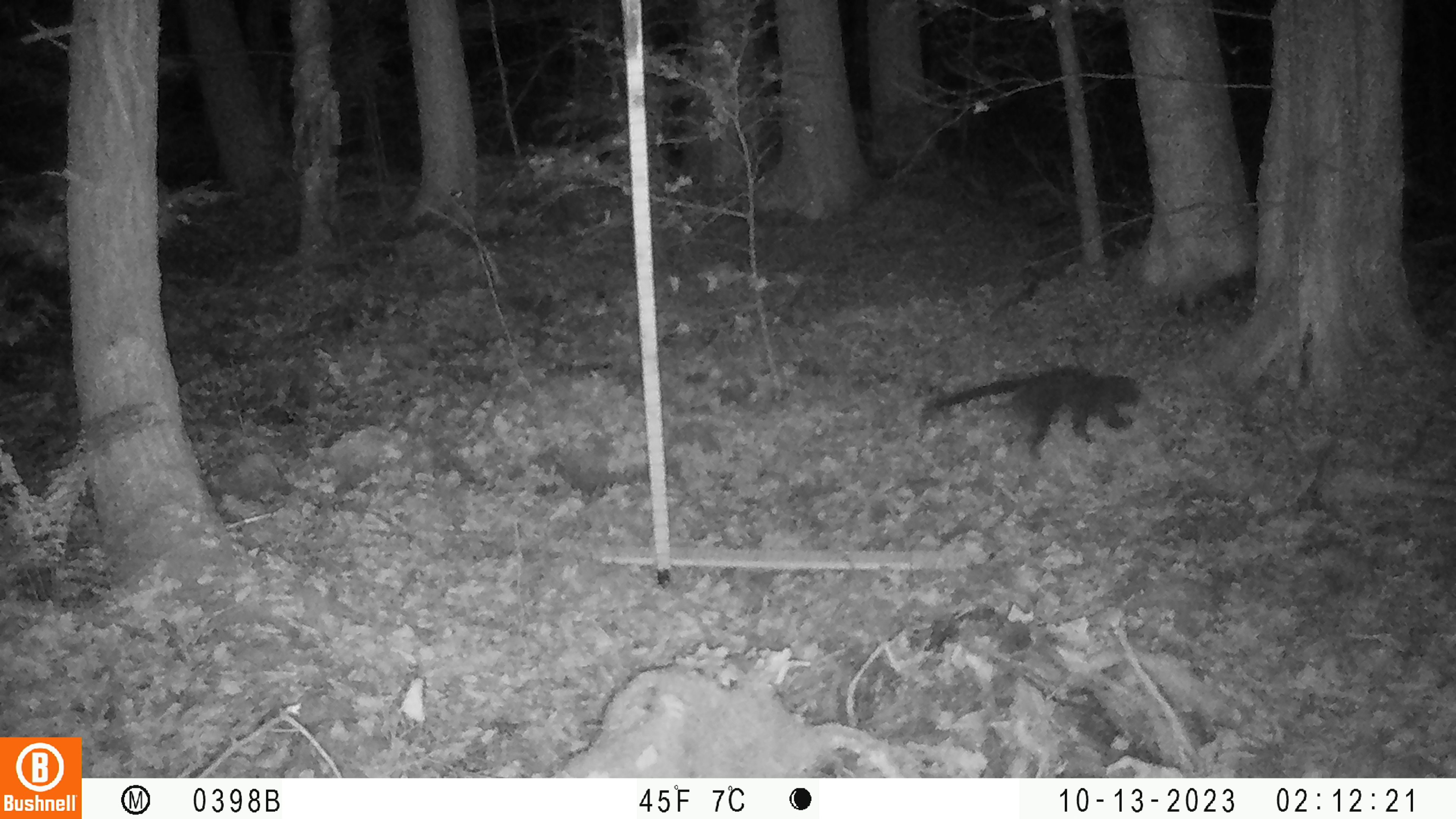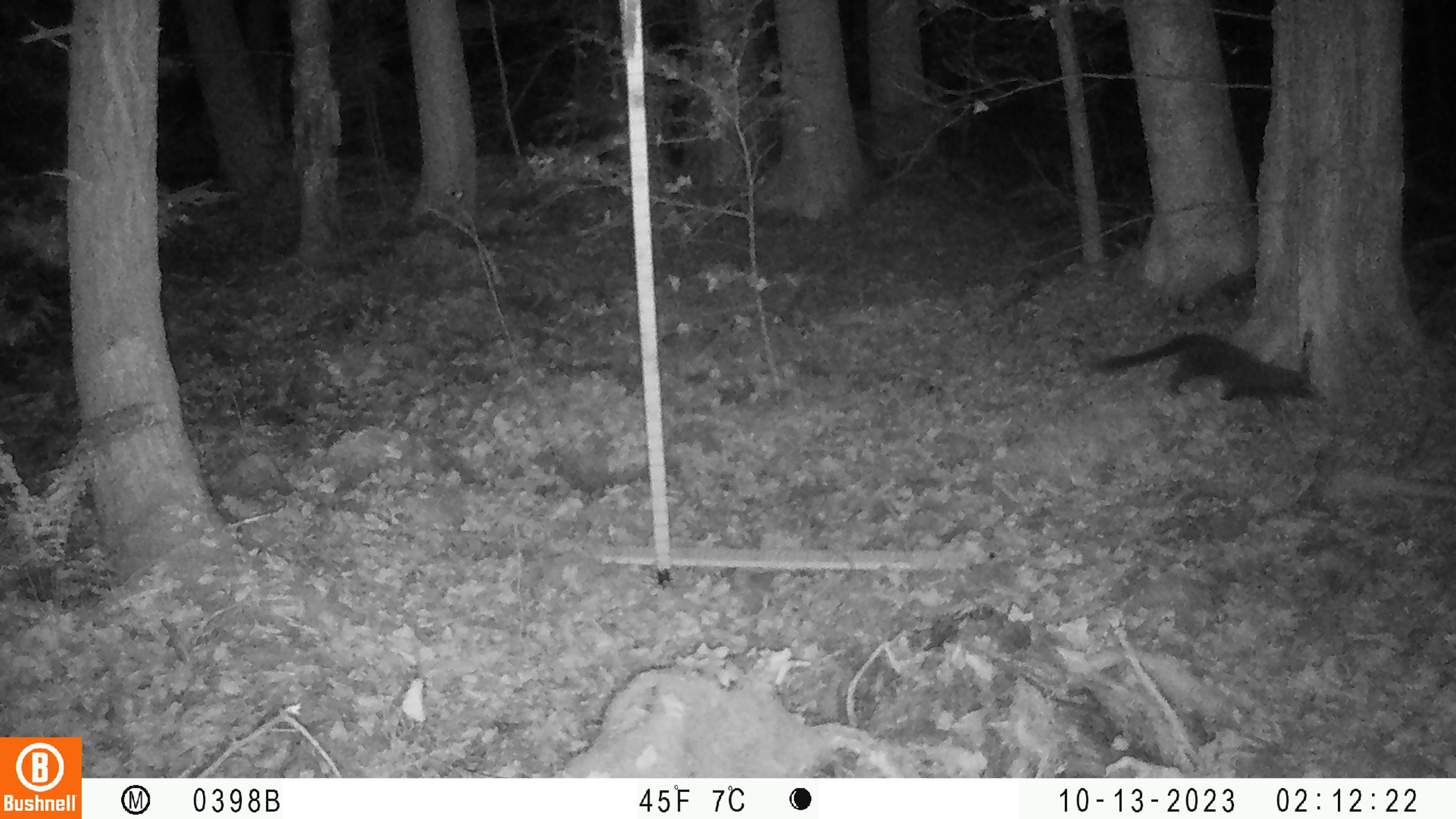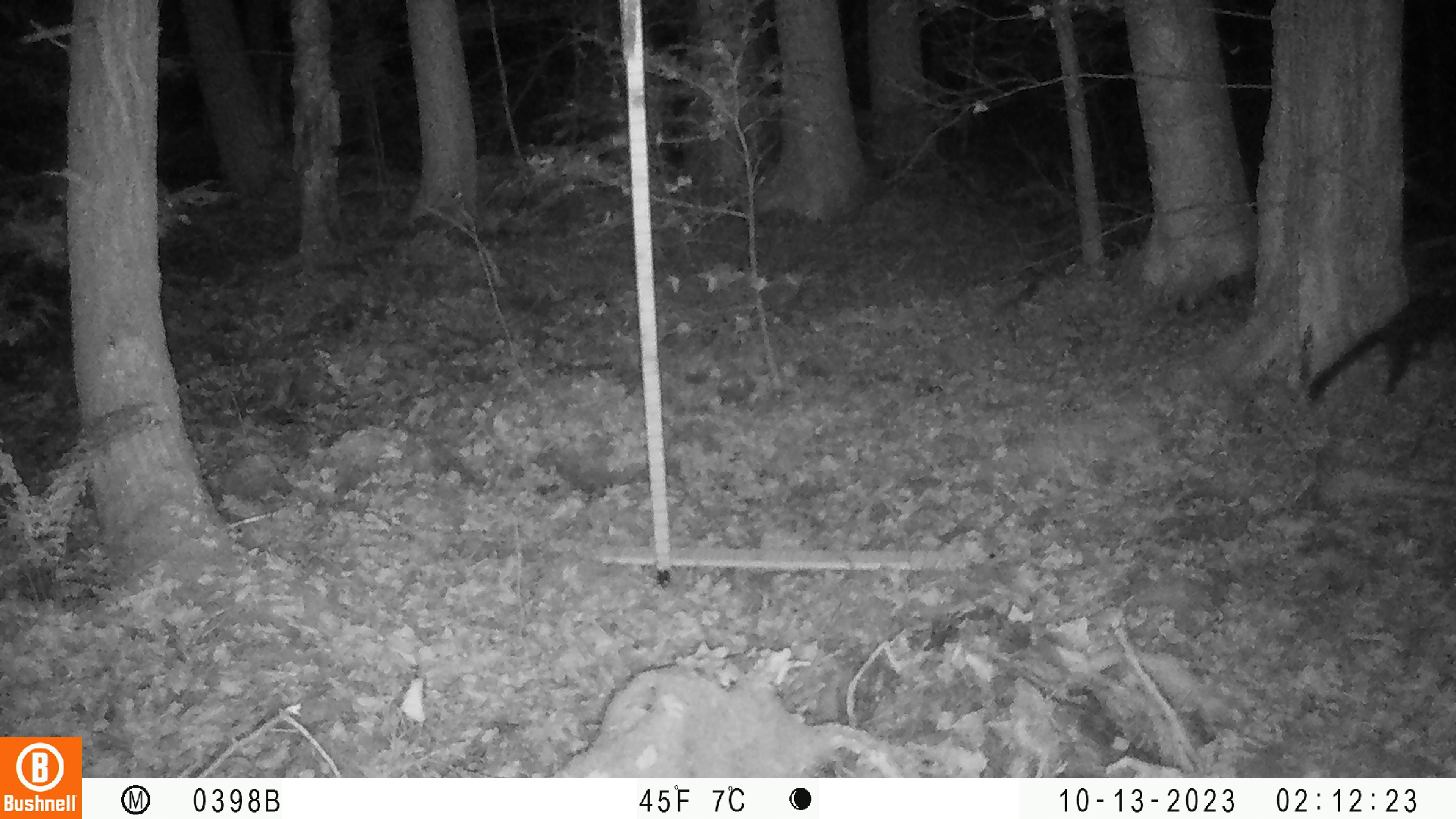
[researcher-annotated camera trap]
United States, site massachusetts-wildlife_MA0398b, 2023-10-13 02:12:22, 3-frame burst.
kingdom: Animalia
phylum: Chordata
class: Mammalia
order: Carnivora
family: Mustelidae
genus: Pekania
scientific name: Pekania pennanti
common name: fisher